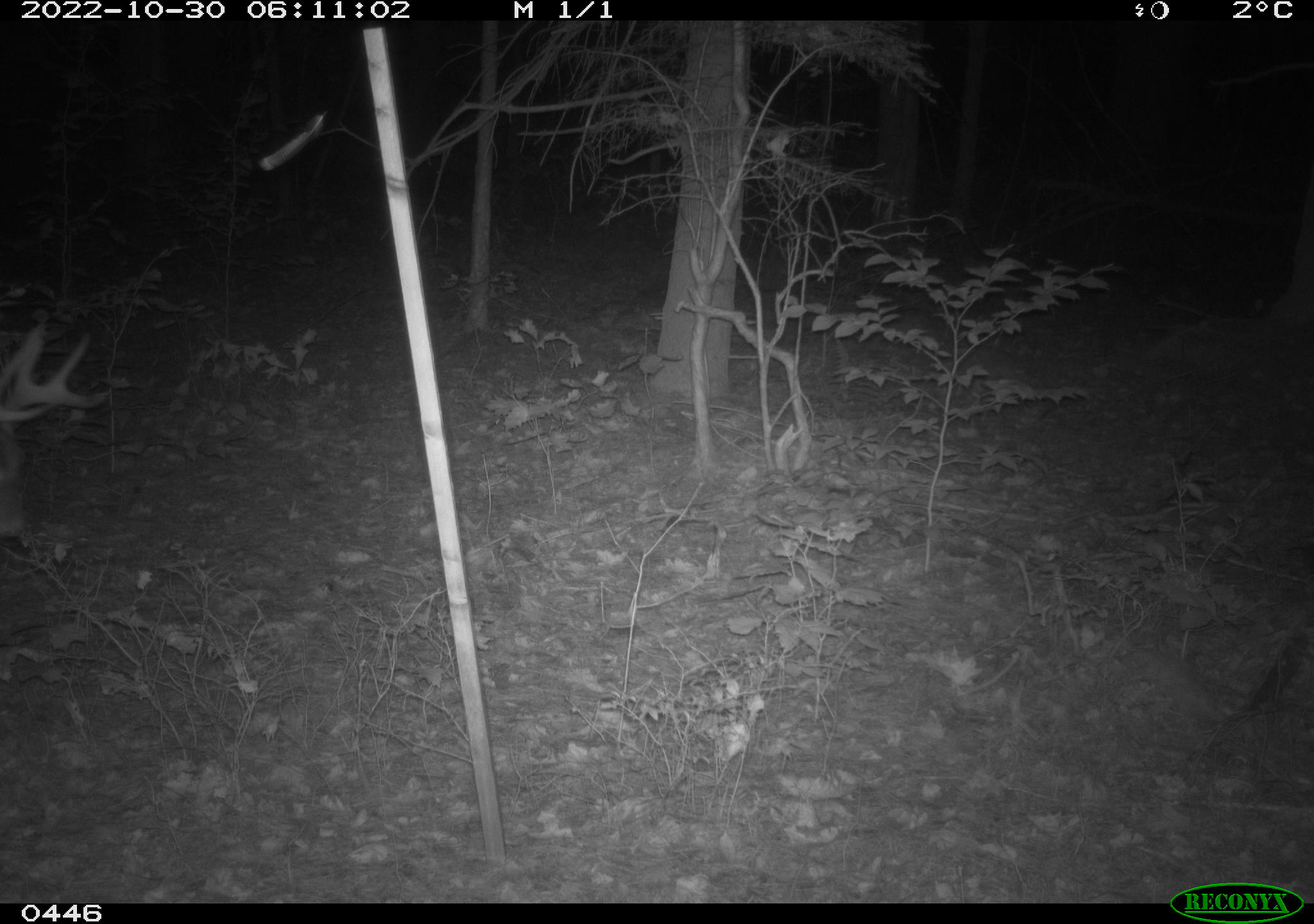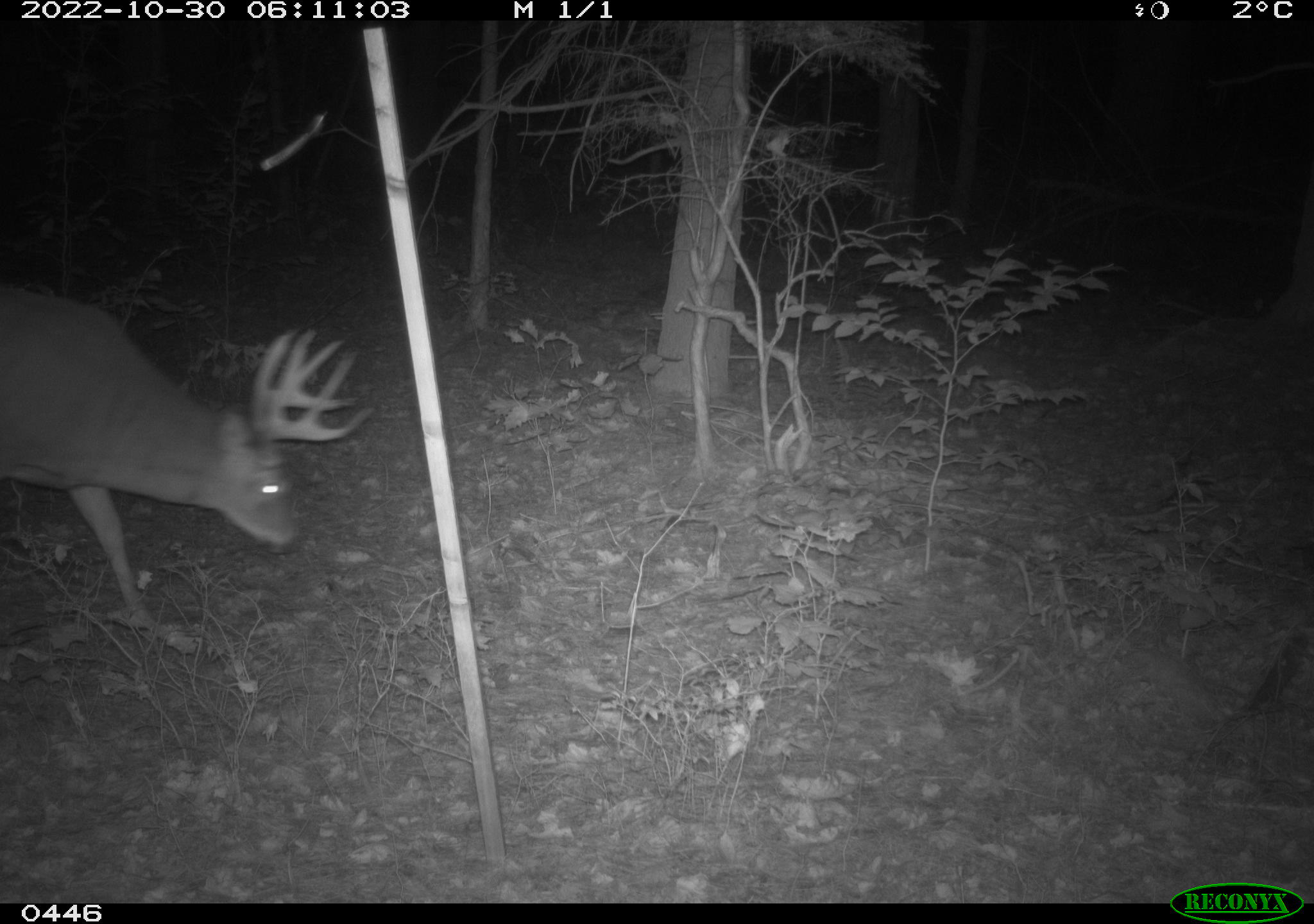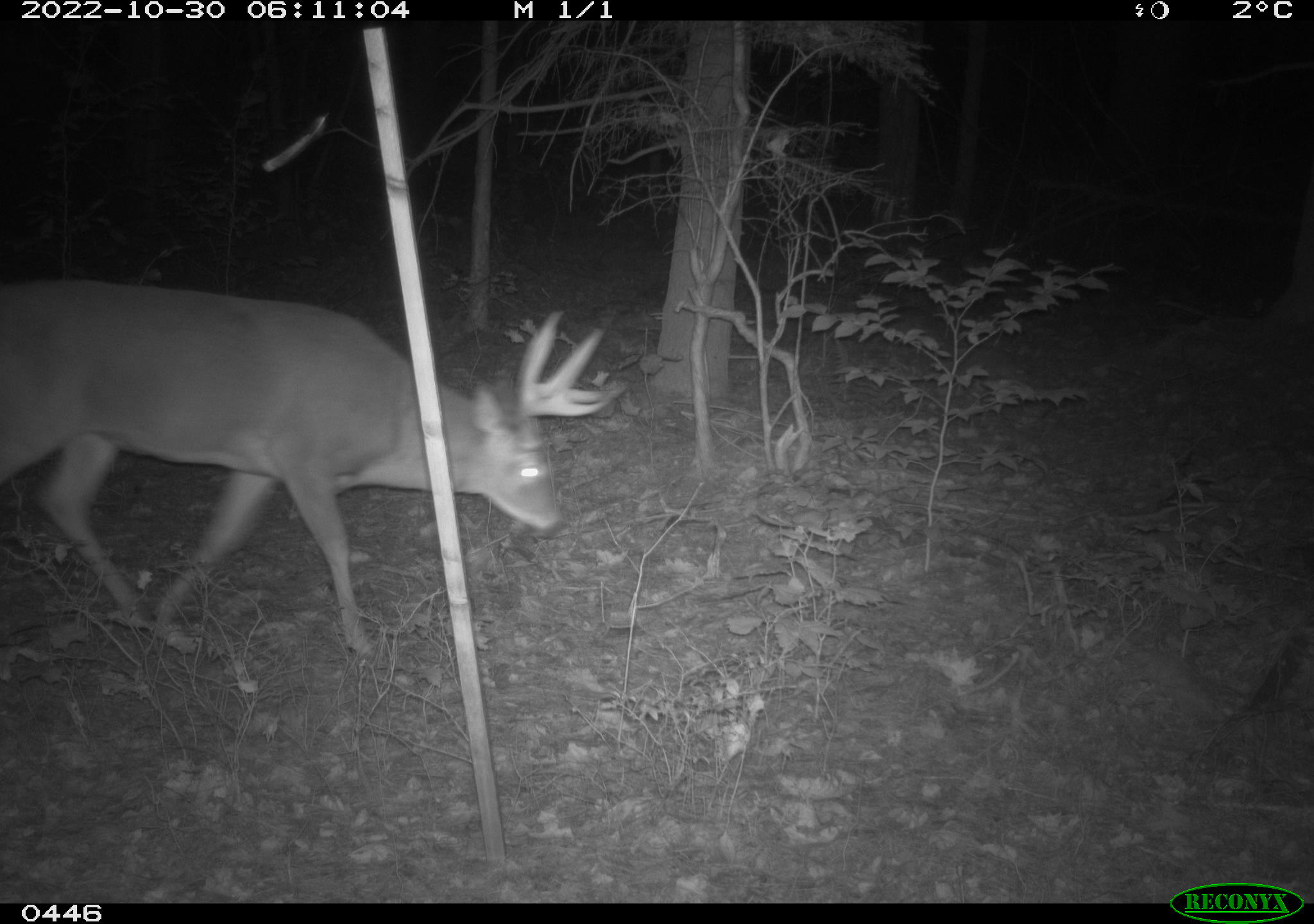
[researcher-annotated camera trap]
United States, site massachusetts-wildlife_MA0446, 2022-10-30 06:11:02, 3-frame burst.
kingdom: Animalia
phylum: Chordata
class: Mammalia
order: Artiodactyla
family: Cervidae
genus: Odocoileus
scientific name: Odocoileus virginianus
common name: white-tailed deer